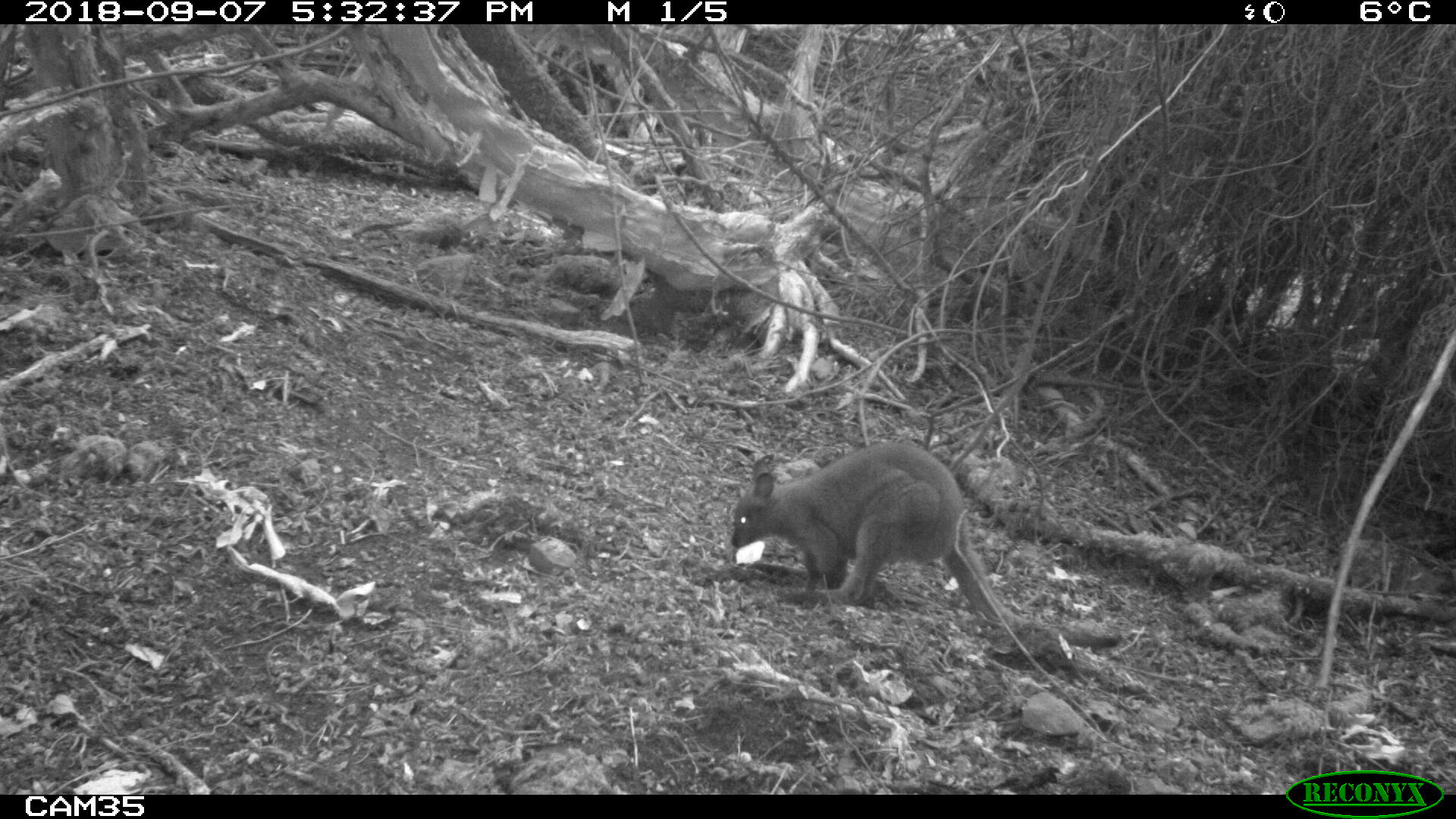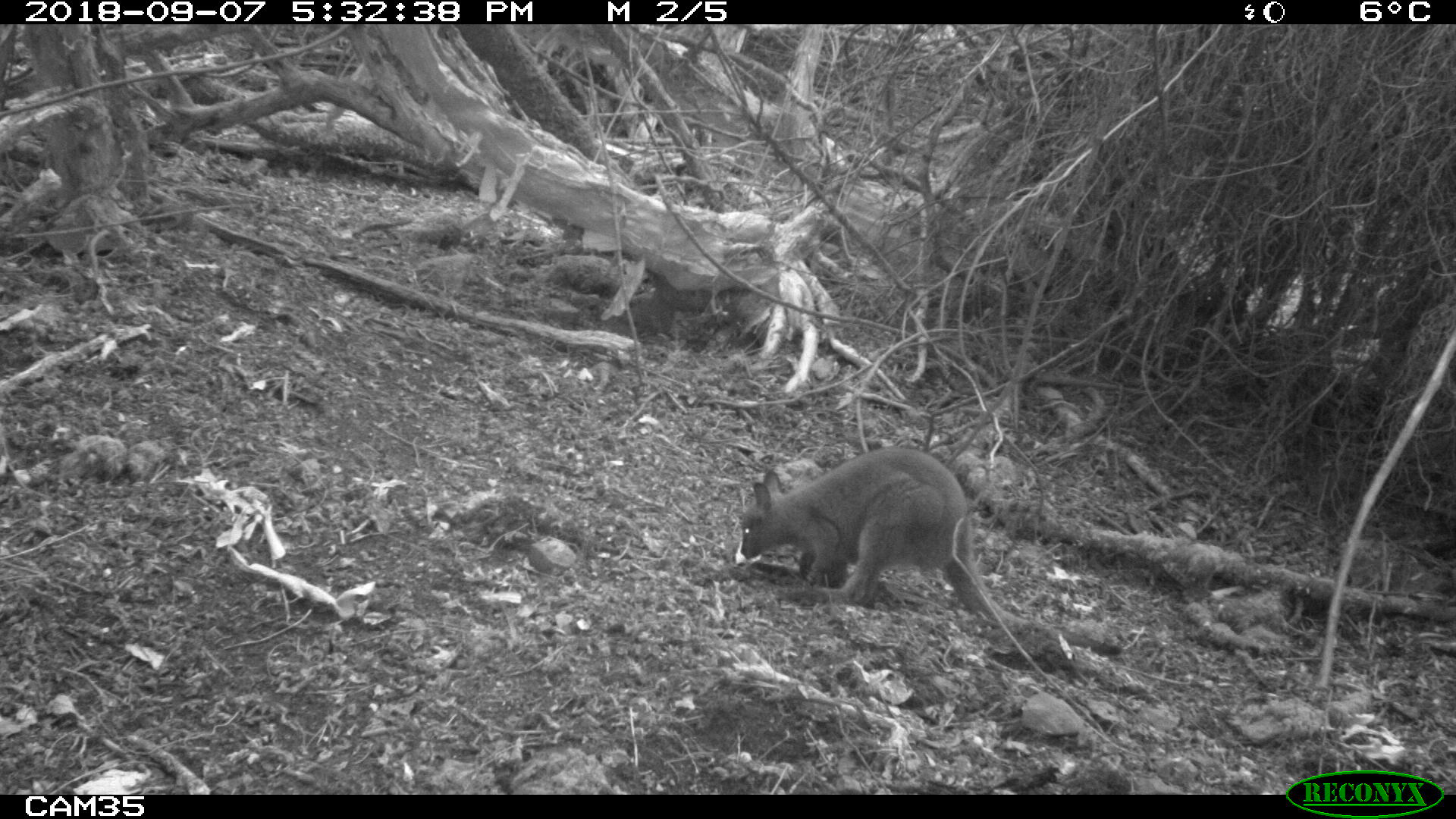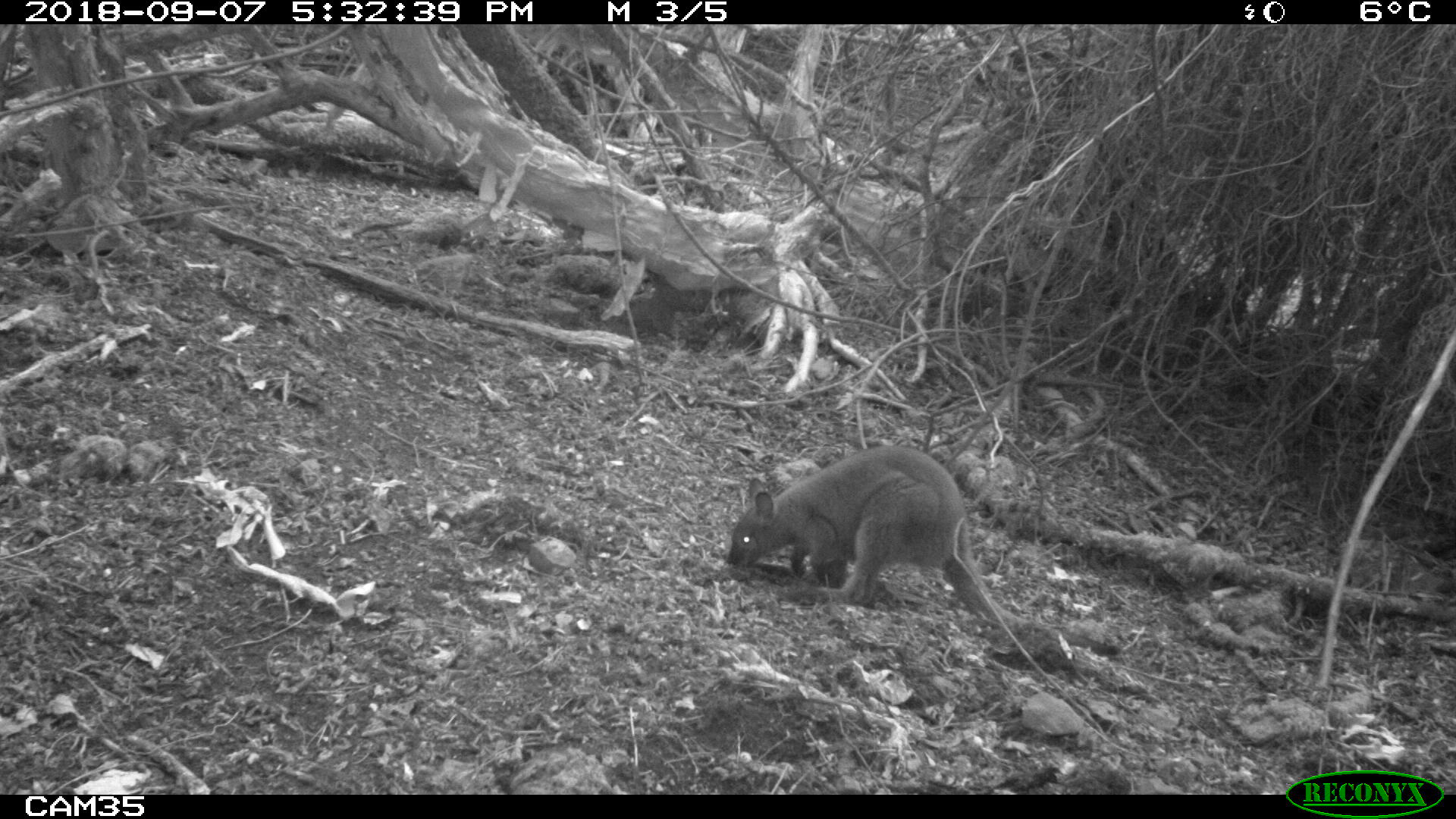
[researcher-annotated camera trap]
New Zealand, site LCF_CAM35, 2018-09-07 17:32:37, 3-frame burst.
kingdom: Animalia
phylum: Chordata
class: Mammalia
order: Diprotodontia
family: Macropodidae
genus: Notamacropus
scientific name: Notamacropus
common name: wallaby